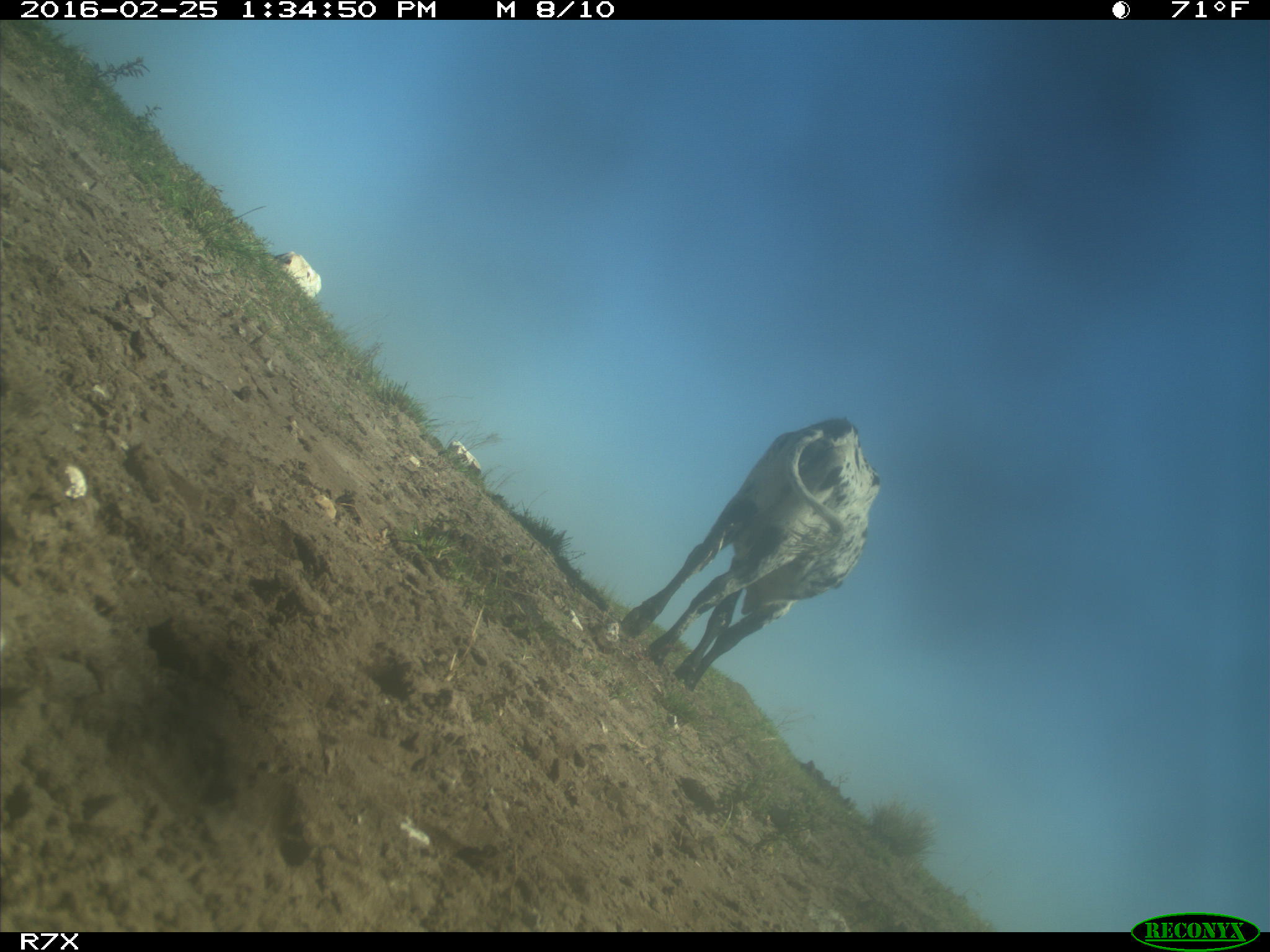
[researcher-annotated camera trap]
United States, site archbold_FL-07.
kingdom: Animalia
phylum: Chordata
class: Mammalia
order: Artiodactyla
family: Bovidae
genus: Bos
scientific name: Bos taurus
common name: domestic cow